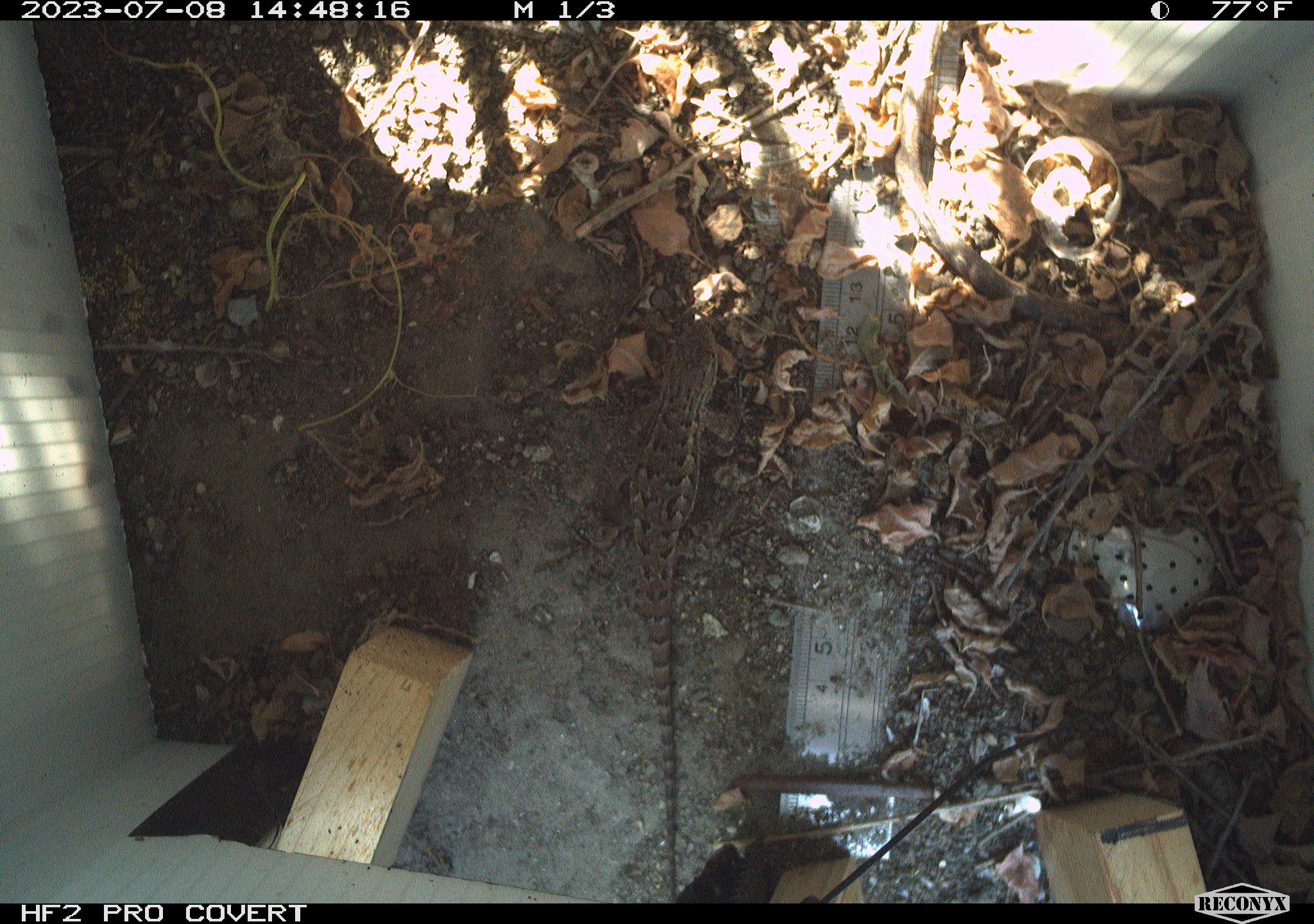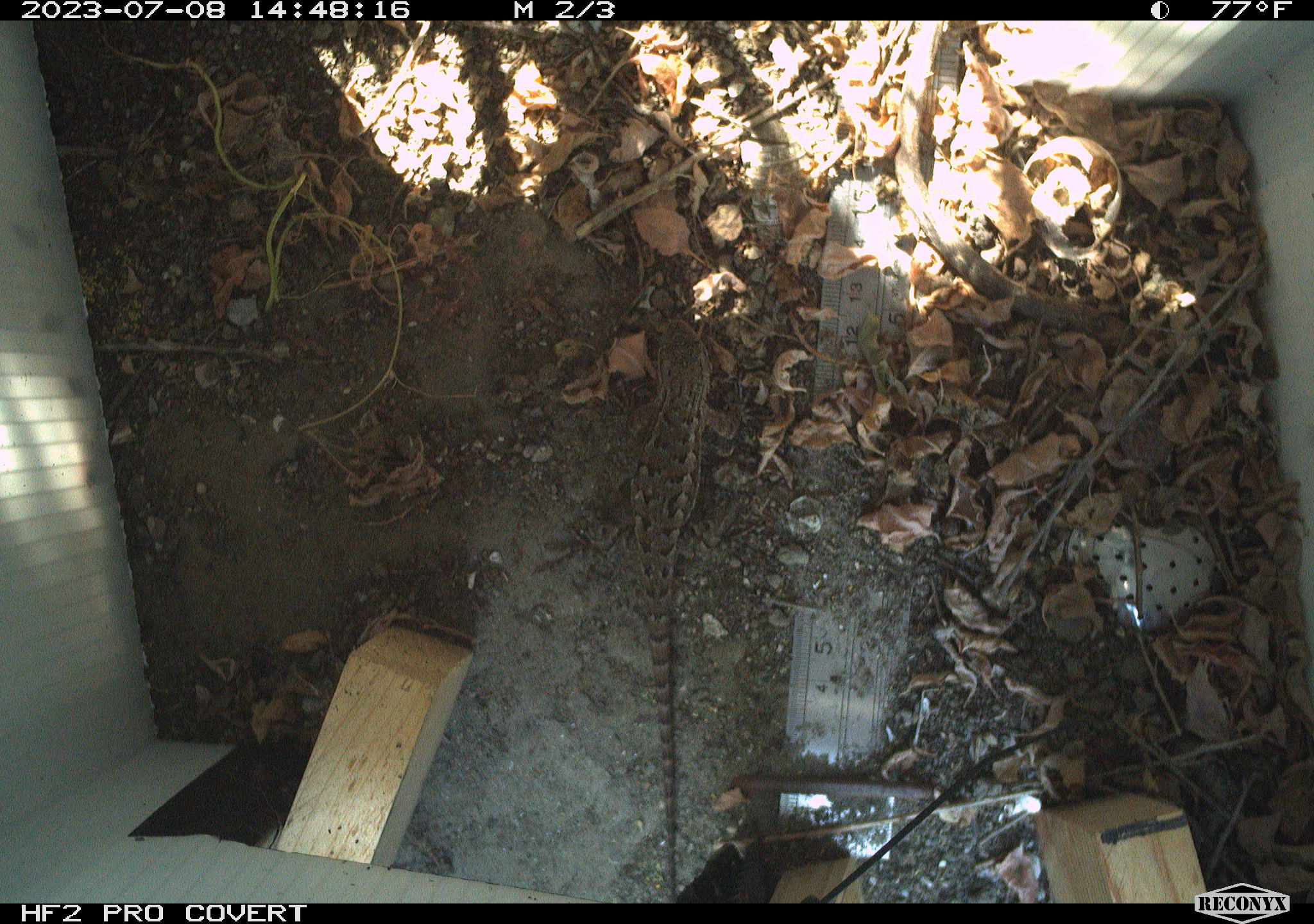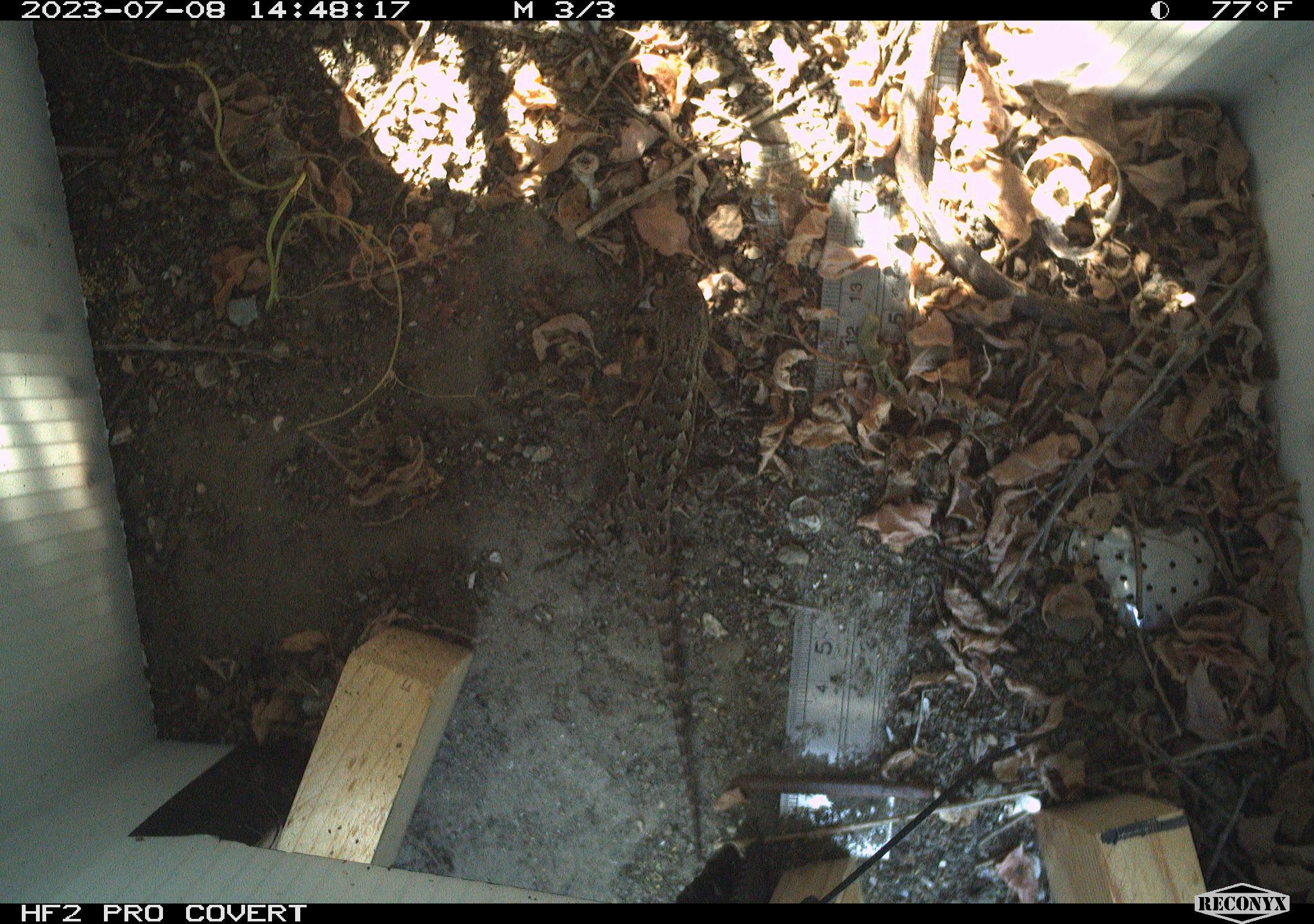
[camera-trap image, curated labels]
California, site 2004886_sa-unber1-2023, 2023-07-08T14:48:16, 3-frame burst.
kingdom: Animalia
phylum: Chordata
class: Reptilia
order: Squamata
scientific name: Squamata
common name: lizards and snakes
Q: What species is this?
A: Lizards and snakes (Squamata).